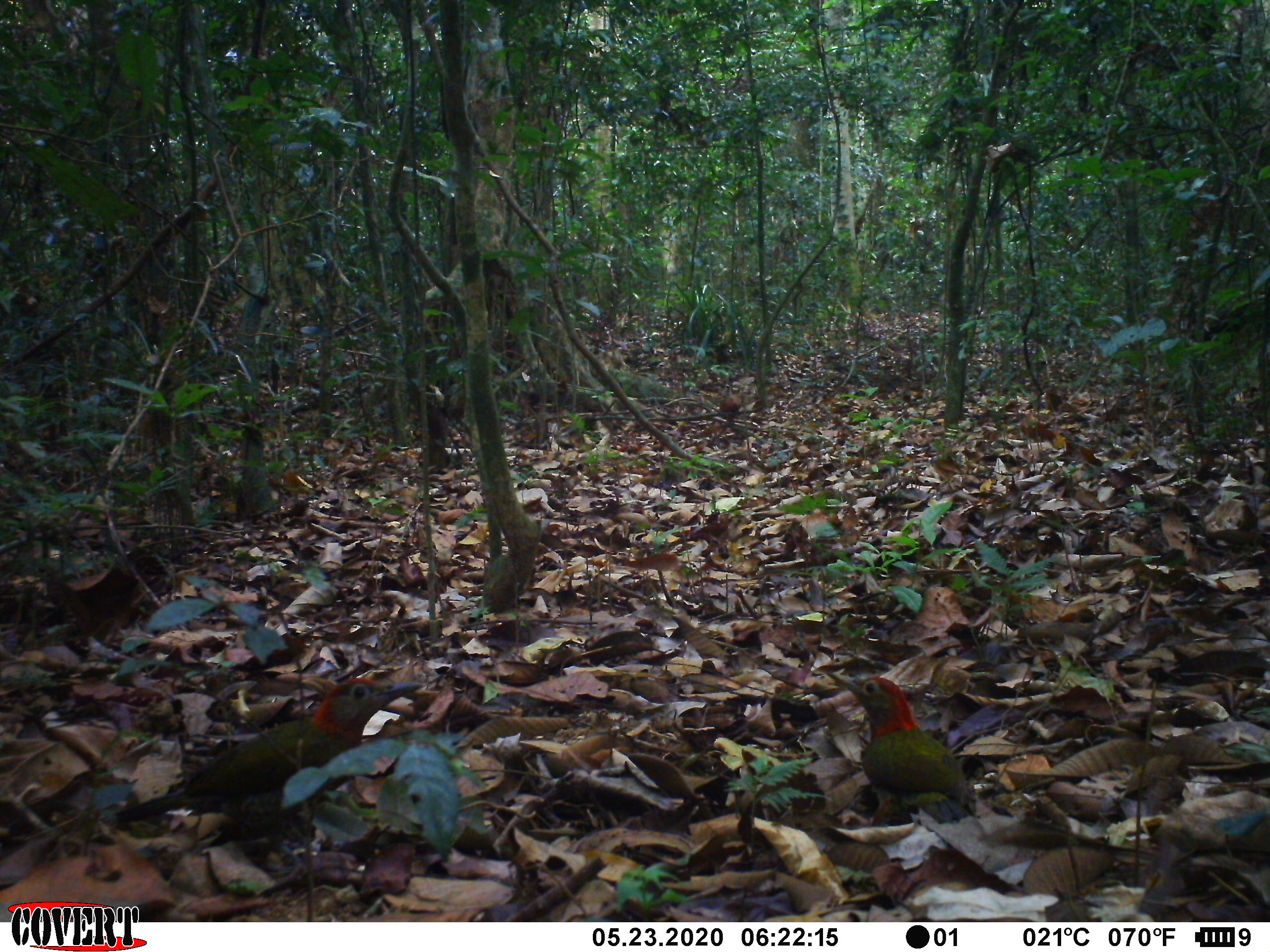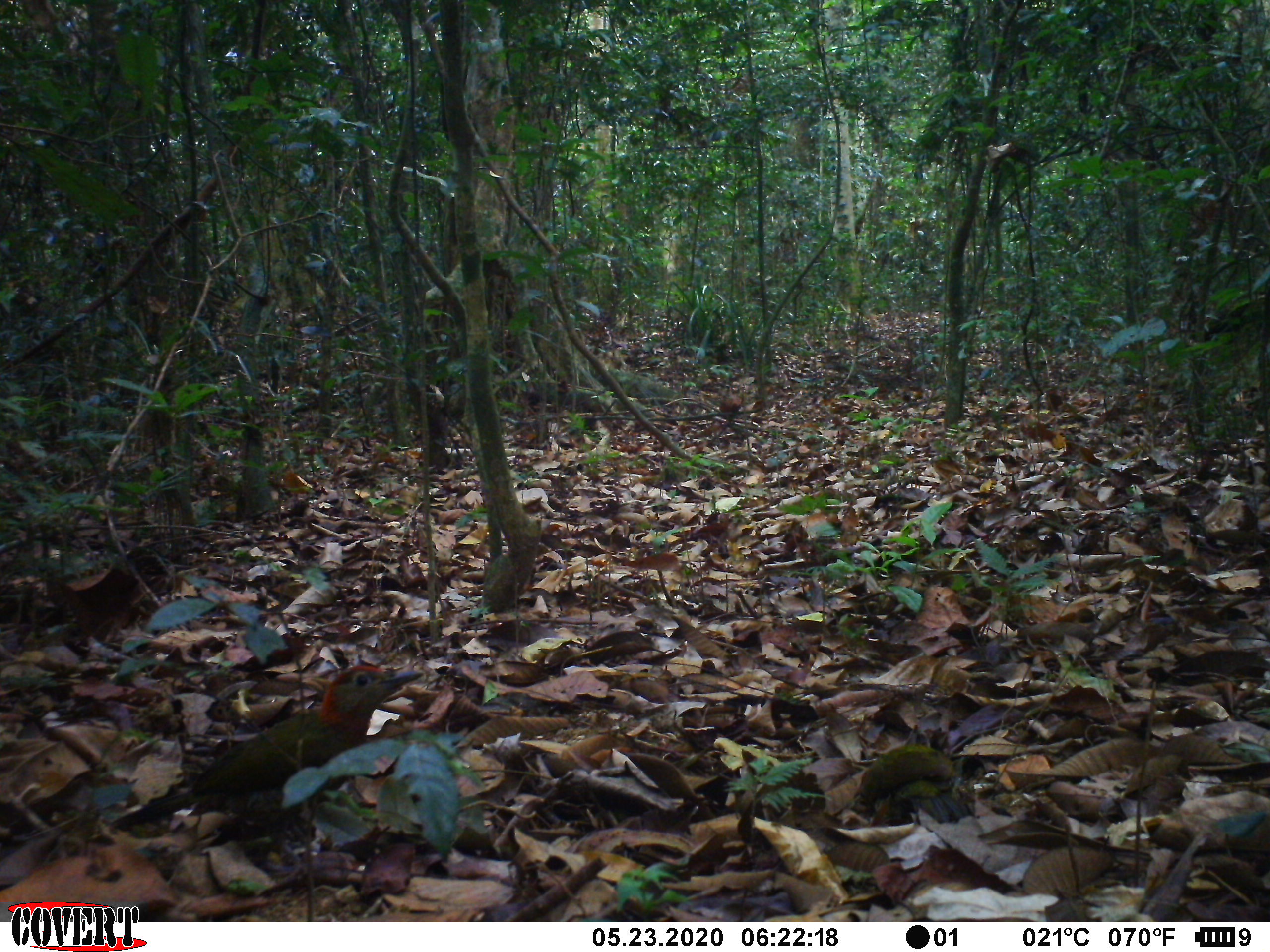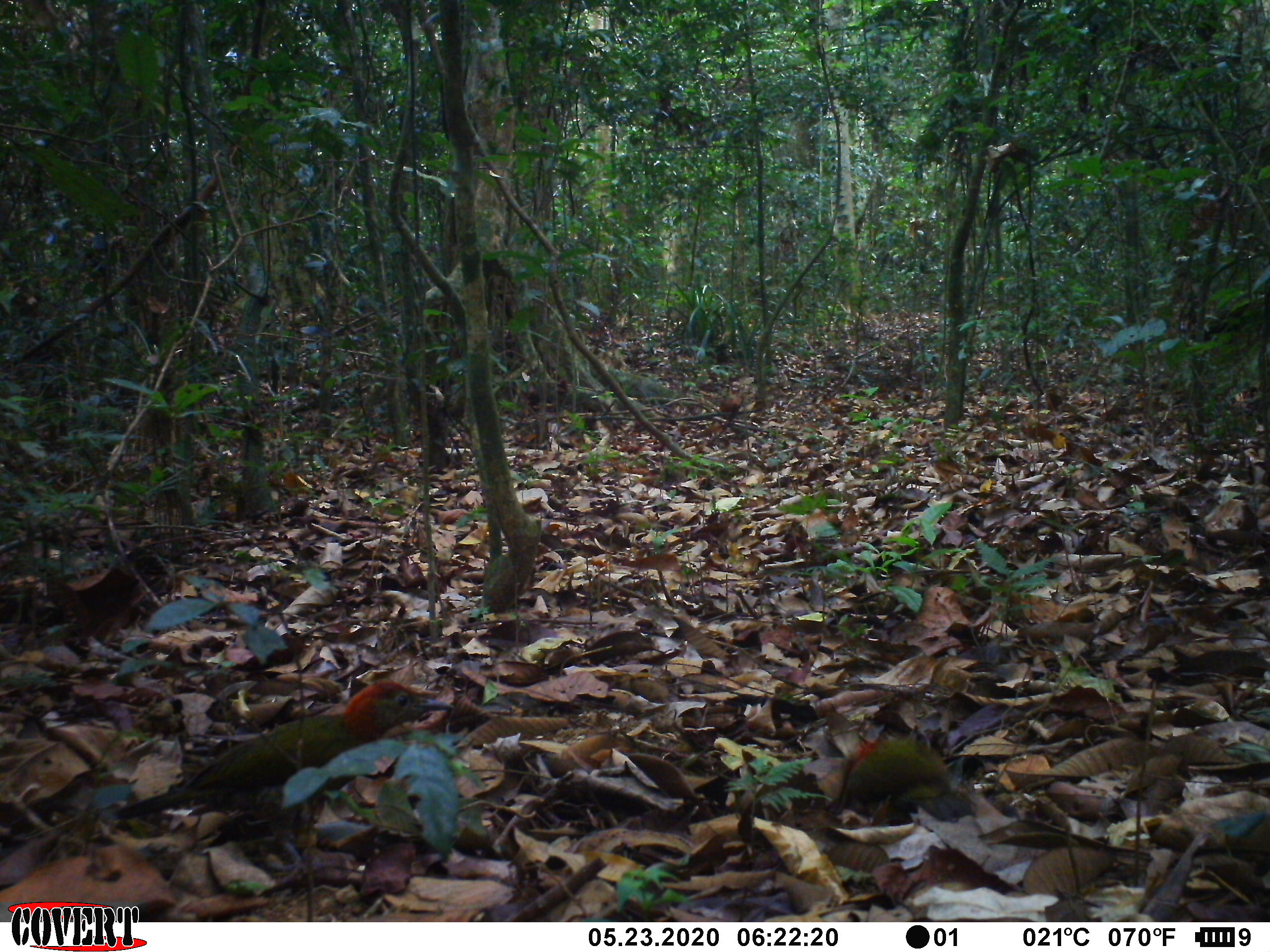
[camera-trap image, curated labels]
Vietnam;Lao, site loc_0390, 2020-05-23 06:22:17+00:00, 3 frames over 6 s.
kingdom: Animalia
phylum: Chordata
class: Aves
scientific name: Aves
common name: bird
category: unidentified bird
Unidentified bird (bird) (Aves). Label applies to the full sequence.